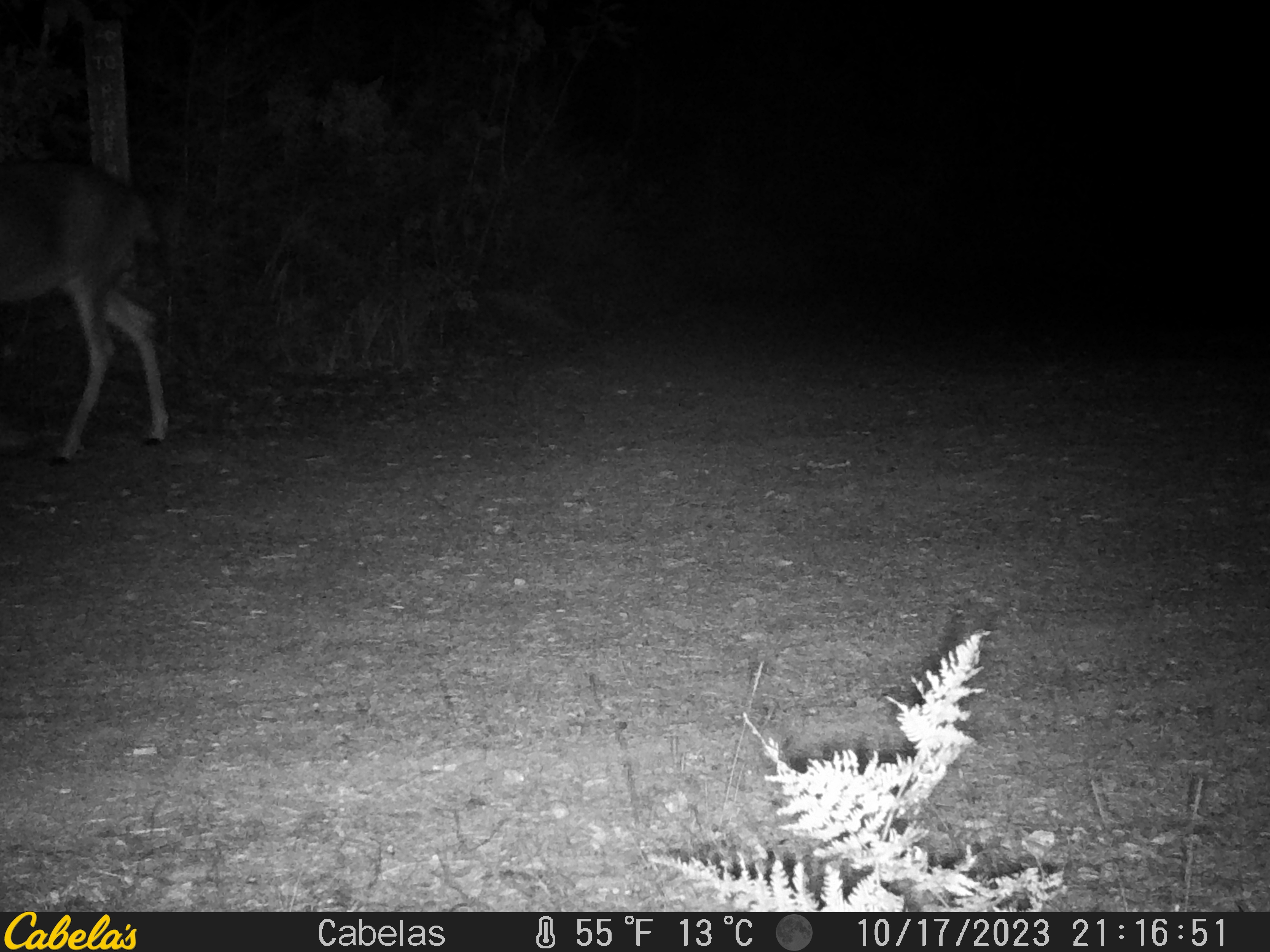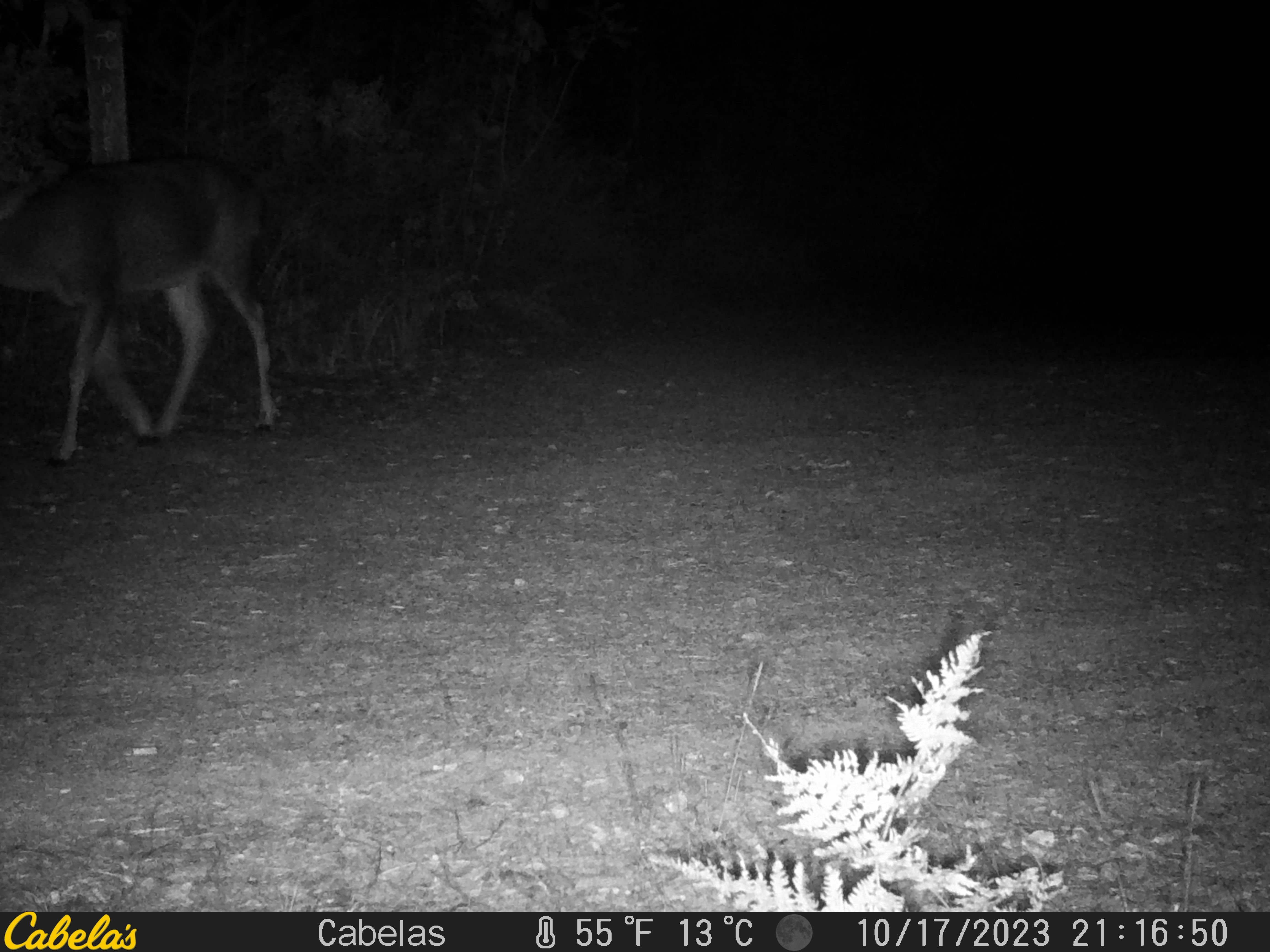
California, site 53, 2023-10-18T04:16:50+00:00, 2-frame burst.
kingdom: Animalia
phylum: Chordata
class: Mammalia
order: Artiodactyla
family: Cervidae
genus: Odocoileus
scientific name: Odocoileus hemionus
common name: mule deer